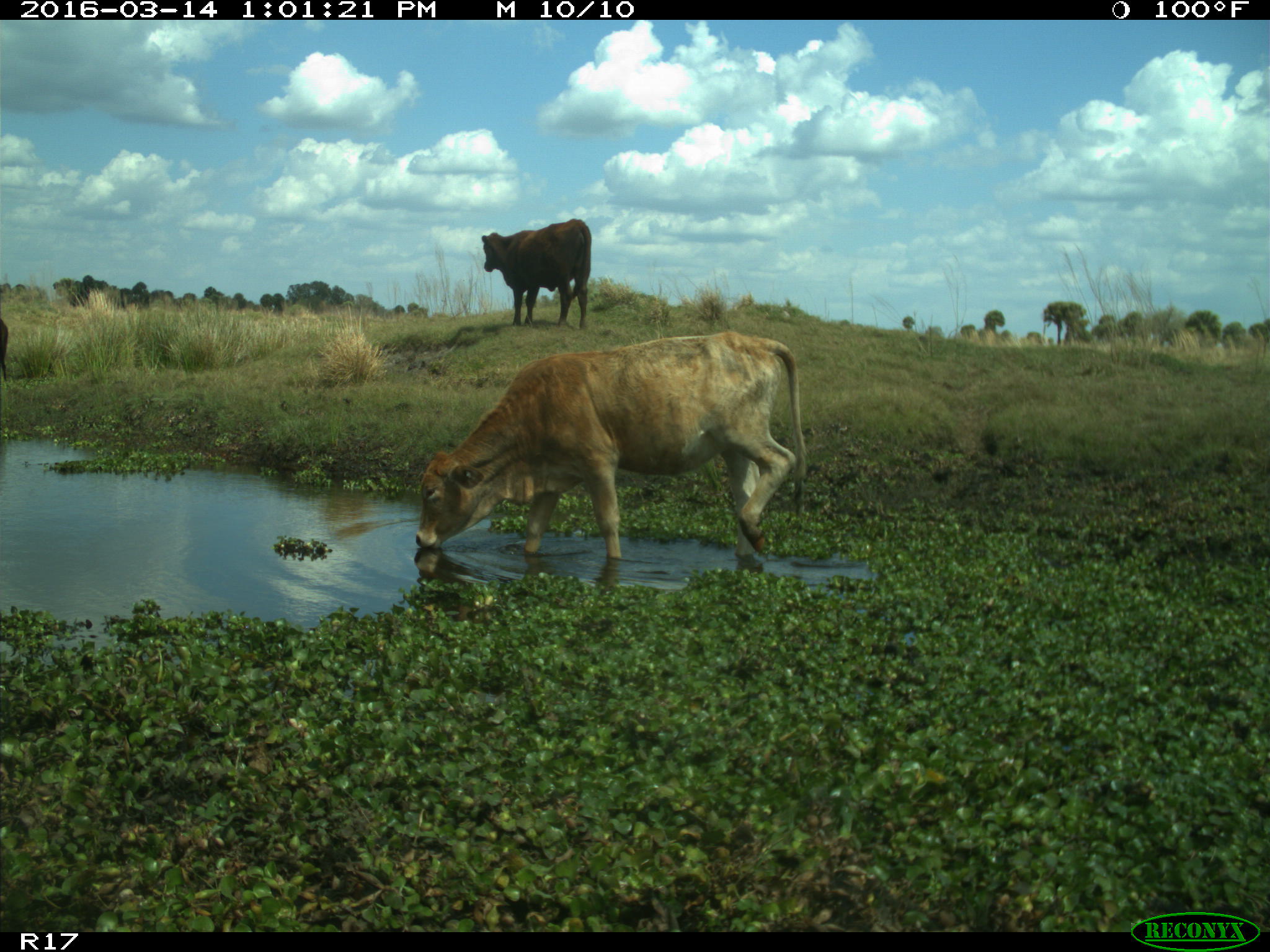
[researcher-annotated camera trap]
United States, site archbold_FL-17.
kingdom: Animalia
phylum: Chordata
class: Mammalia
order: Artiodactyla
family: Bovidae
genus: Bos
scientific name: Bos taurus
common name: domestic cow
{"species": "Bos taurus (domestic cow)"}